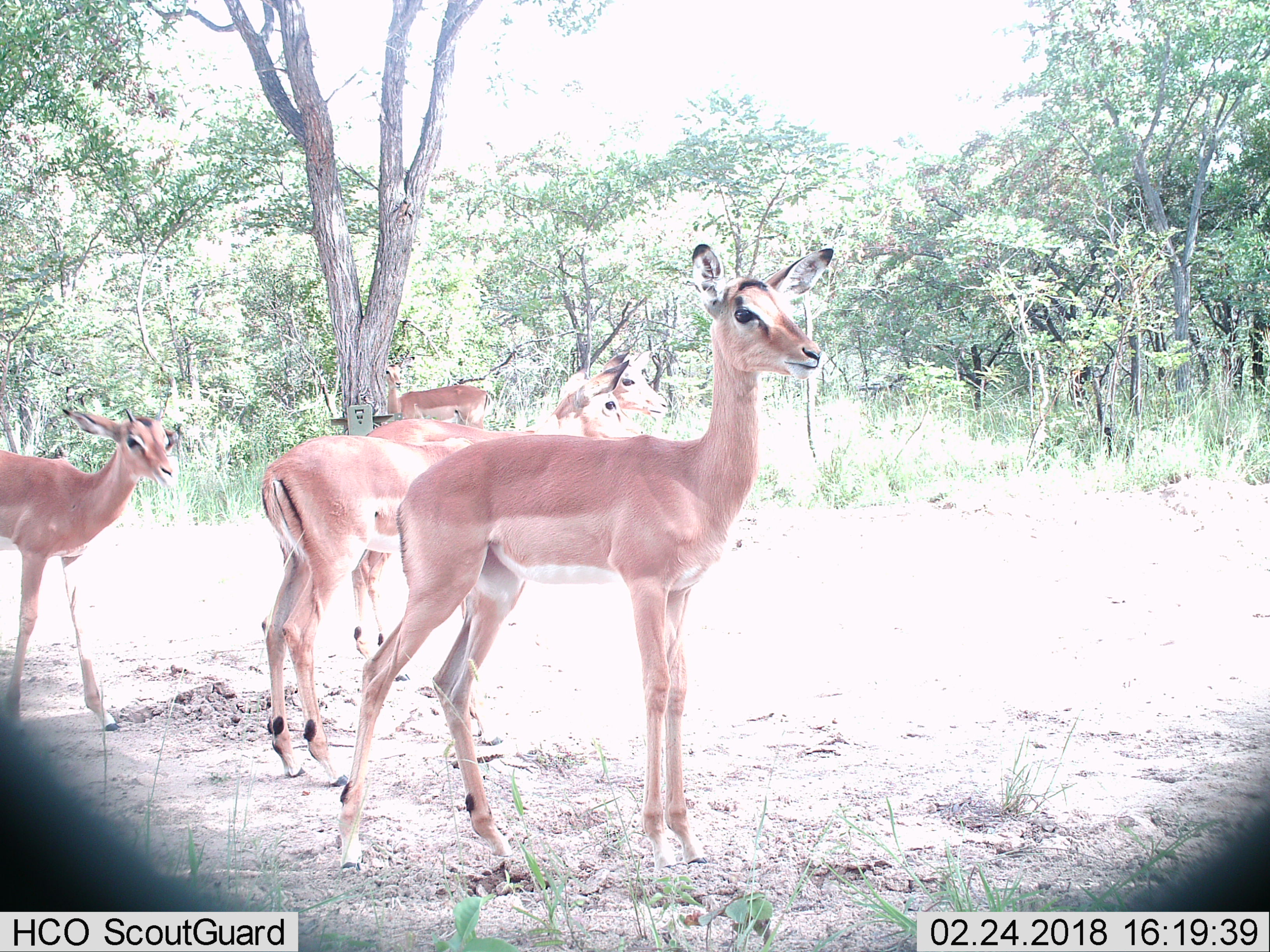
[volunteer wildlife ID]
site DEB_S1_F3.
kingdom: Animalia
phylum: Chordata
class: Mammalia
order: Artiodactyla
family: Bovidae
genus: Aepyceros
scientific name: Aepyceros melampus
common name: impala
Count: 5.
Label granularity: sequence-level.